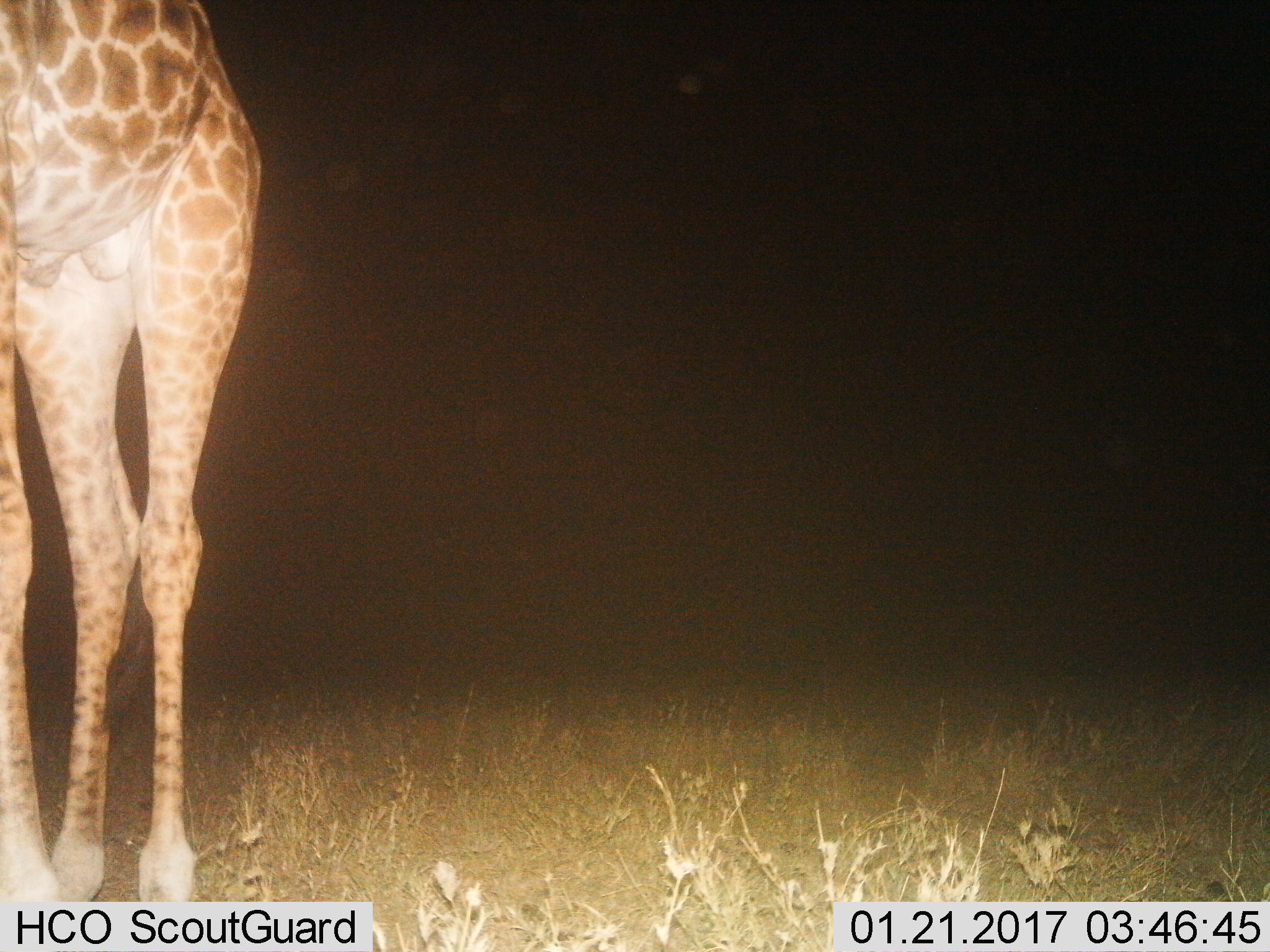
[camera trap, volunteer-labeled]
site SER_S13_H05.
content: unidentified animal